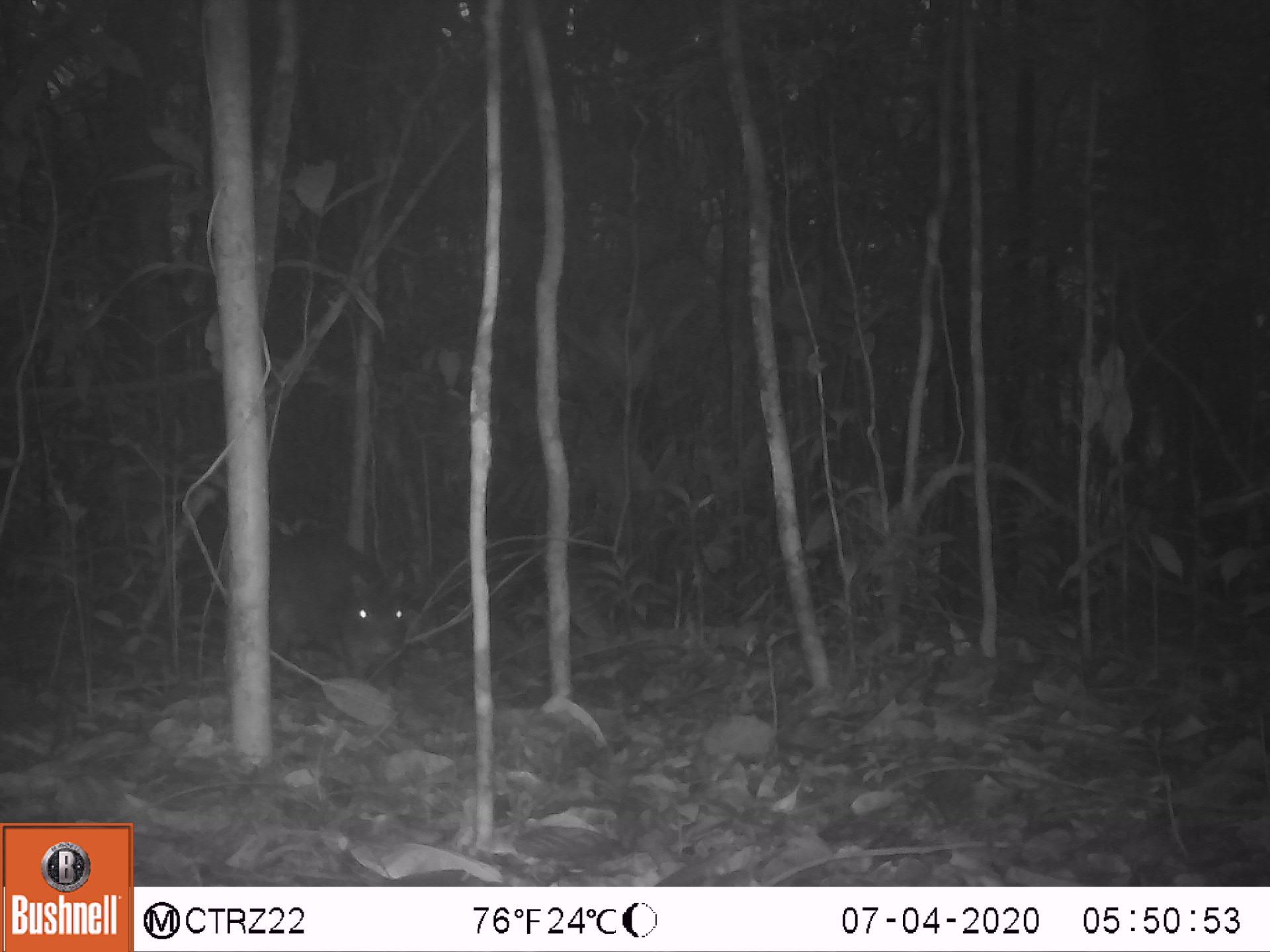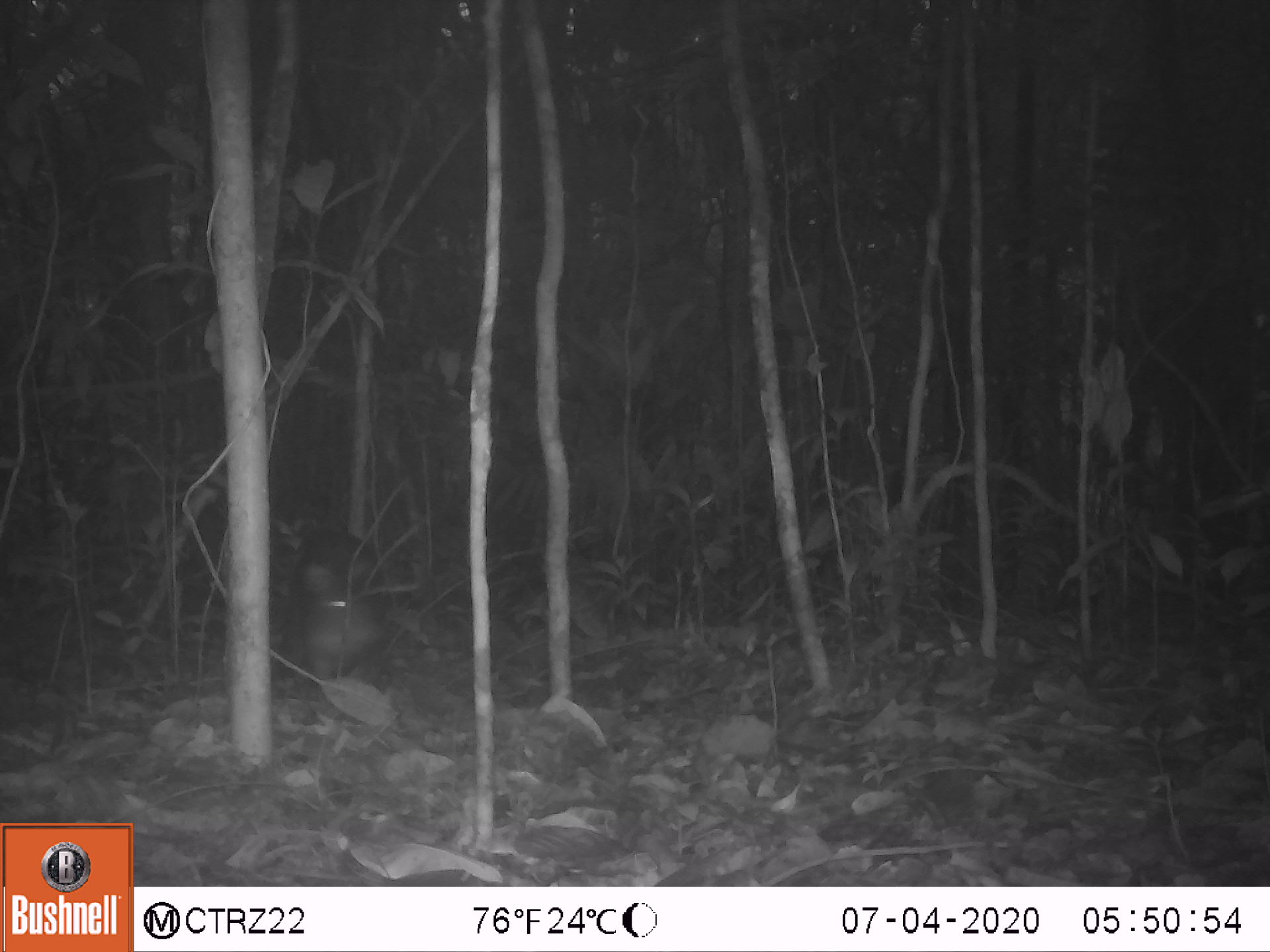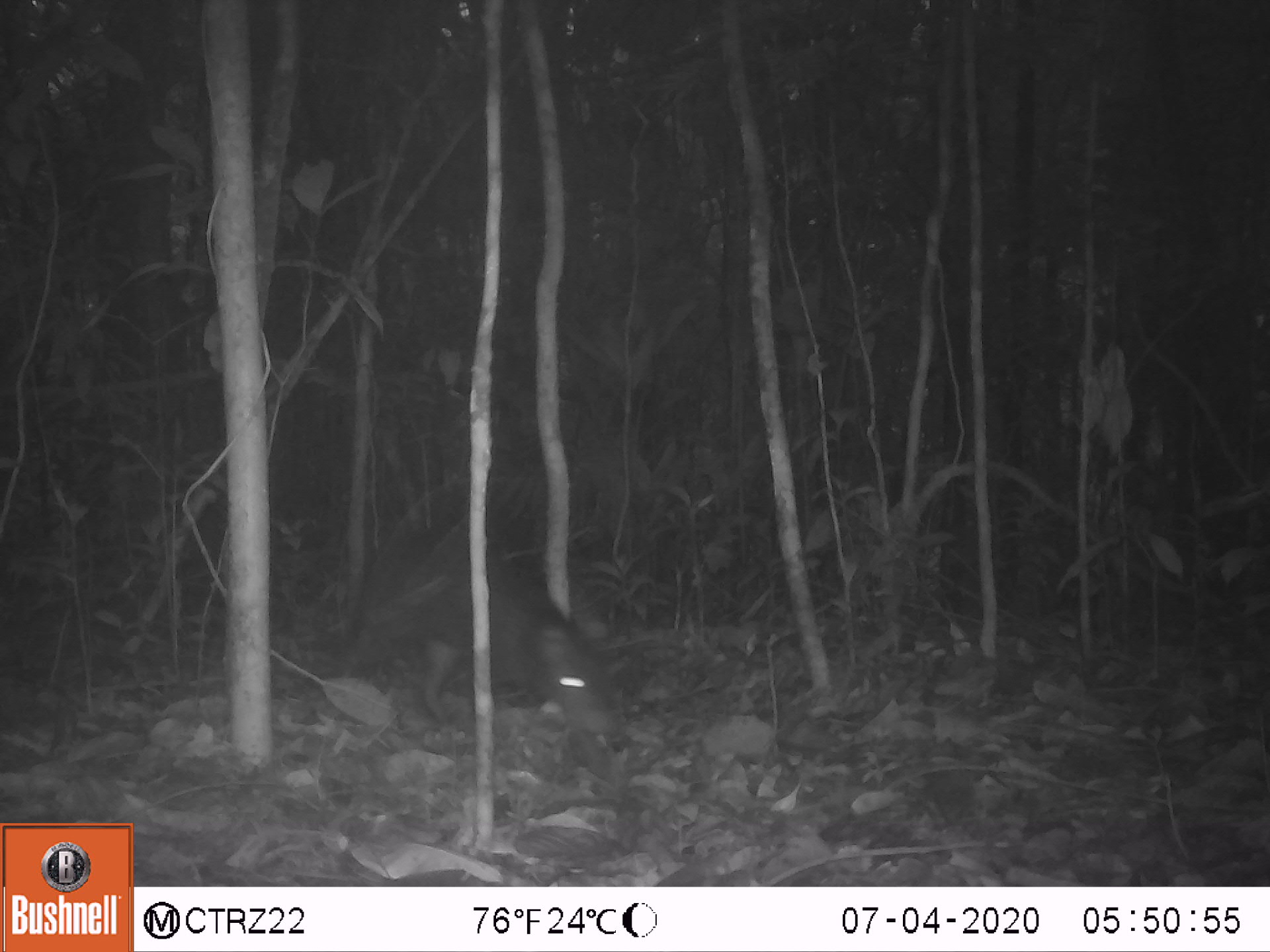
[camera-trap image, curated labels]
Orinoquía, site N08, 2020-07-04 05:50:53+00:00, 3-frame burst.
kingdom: Animalia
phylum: Chordata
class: Mammalia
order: Rodentia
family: Dasyproctidae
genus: Dasyprocta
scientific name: Dasyprocta fuliginosa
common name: black agouti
Black agouti (Dasyprocta fuliginosa).